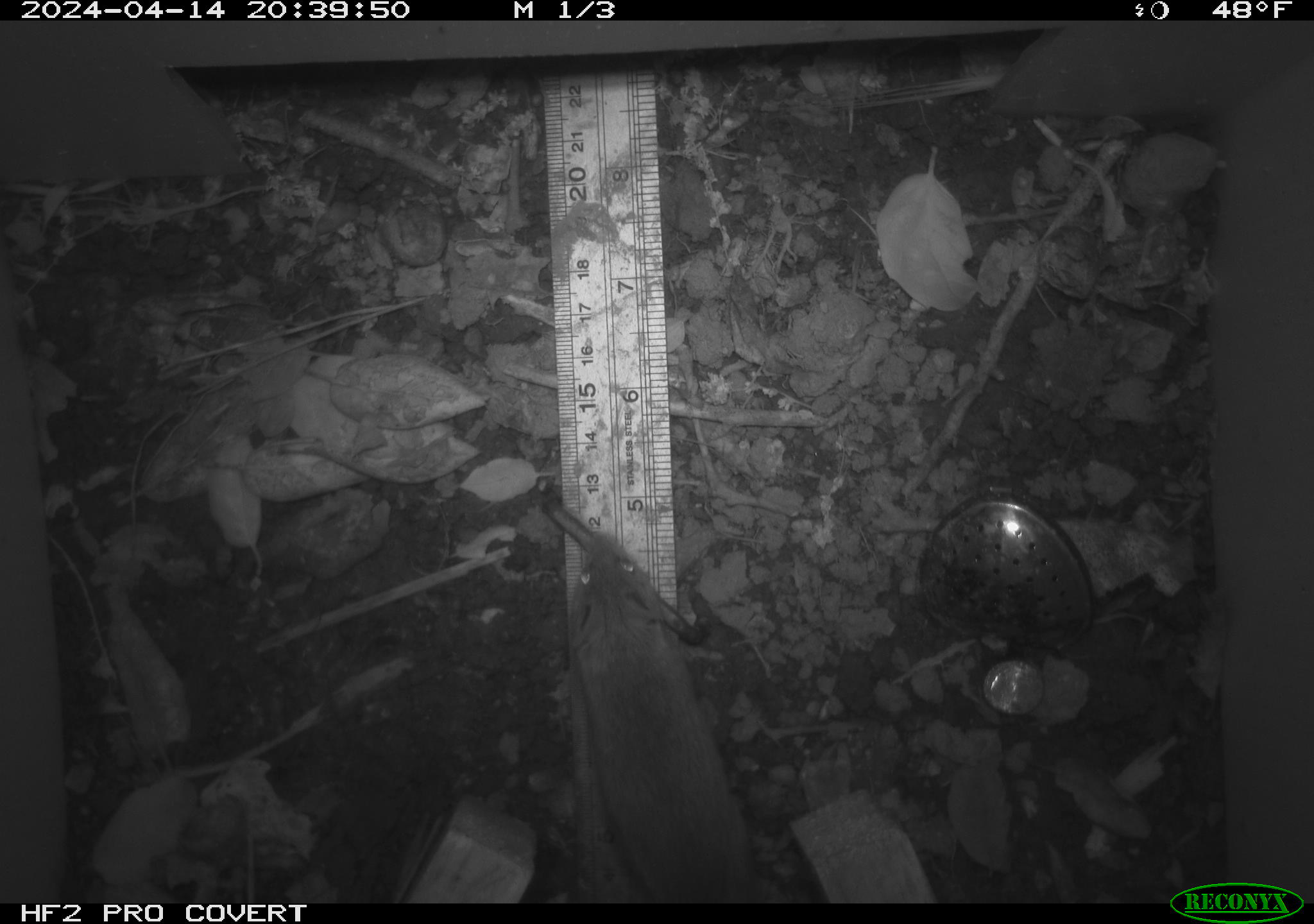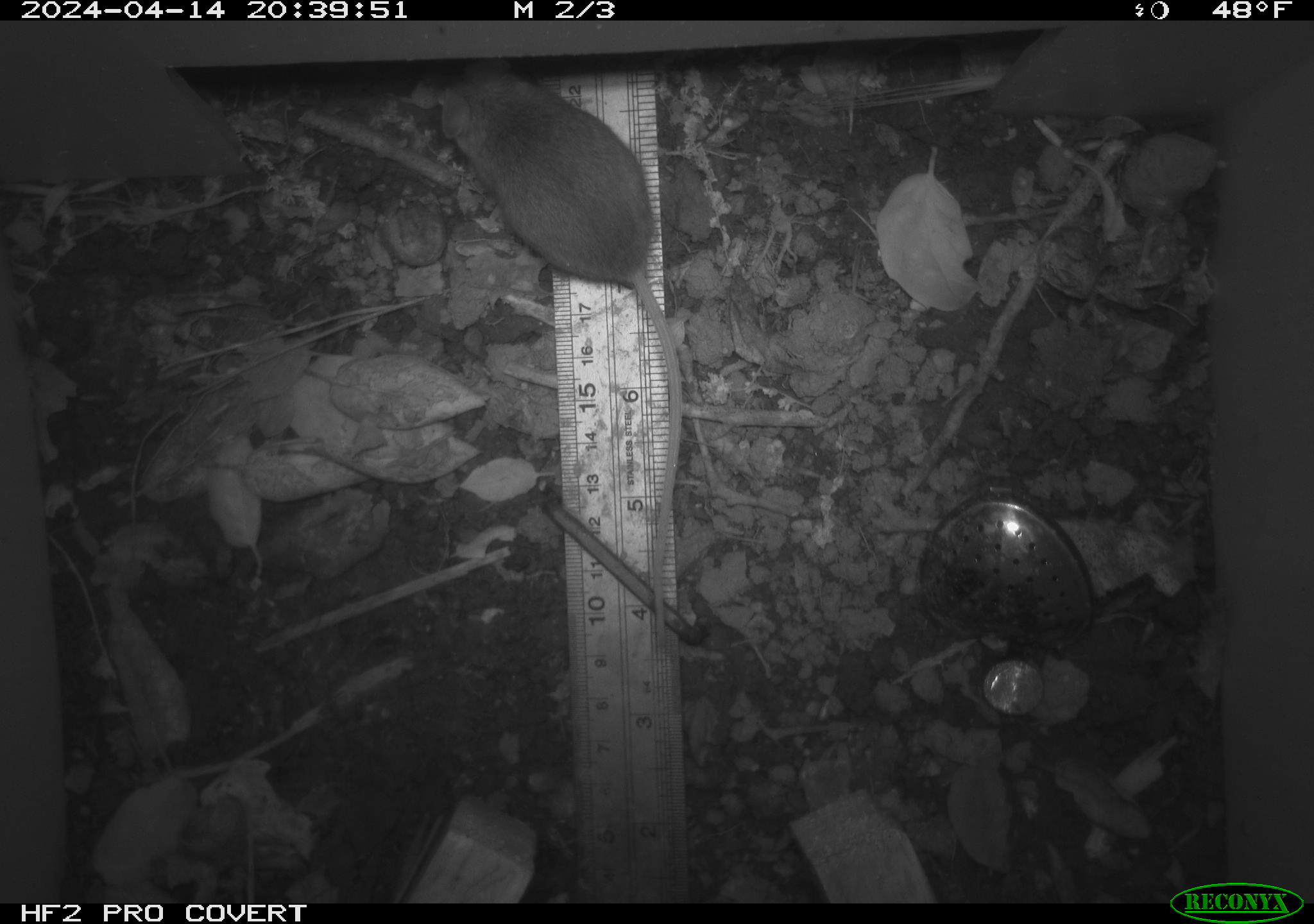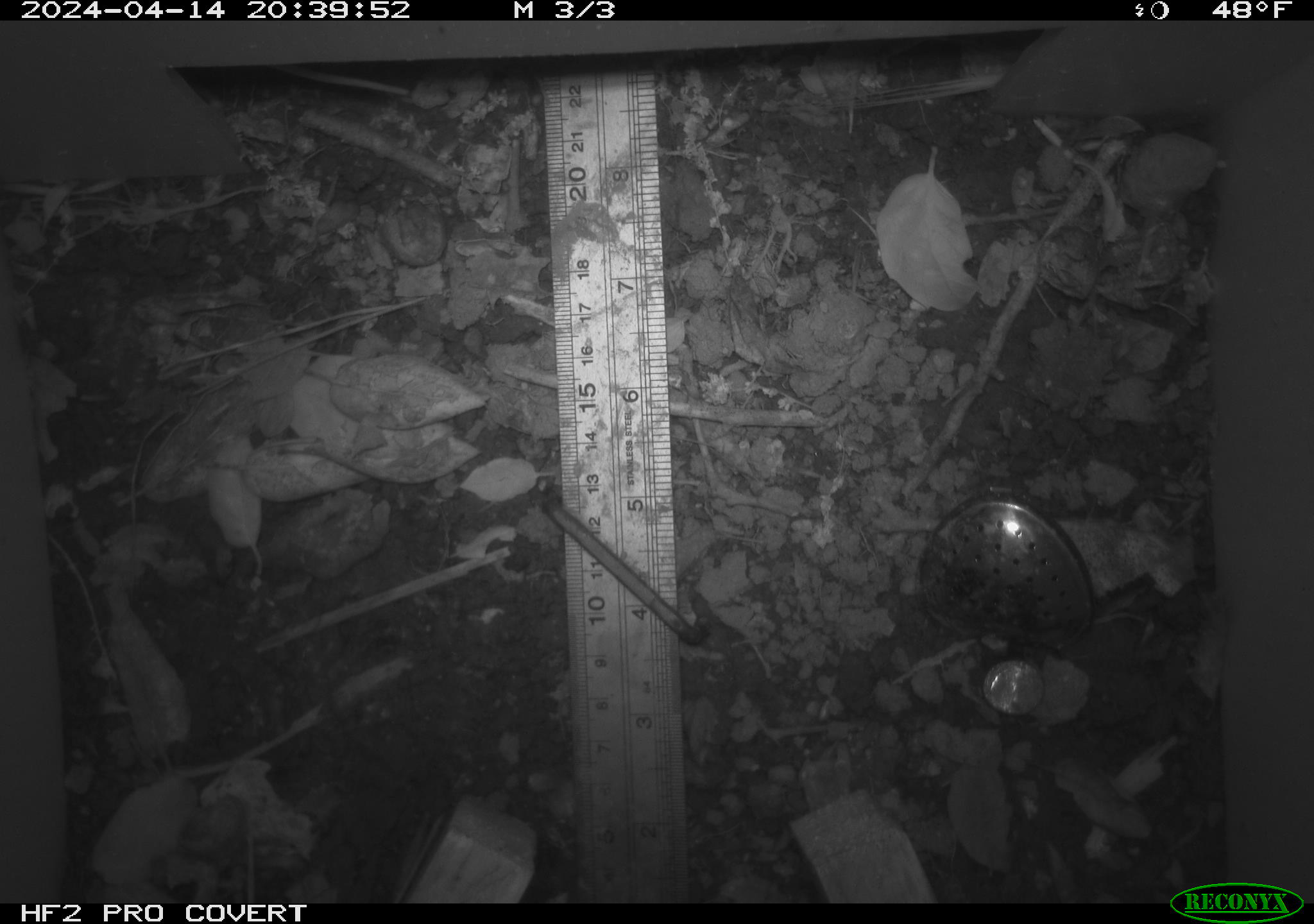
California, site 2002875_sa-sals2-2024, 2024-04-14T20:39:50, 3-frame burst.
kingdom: Animalia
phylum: Chordata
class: Mammalia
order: Rodentia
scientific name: Rodentia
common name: mouse species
Mouse species (Rodentia).